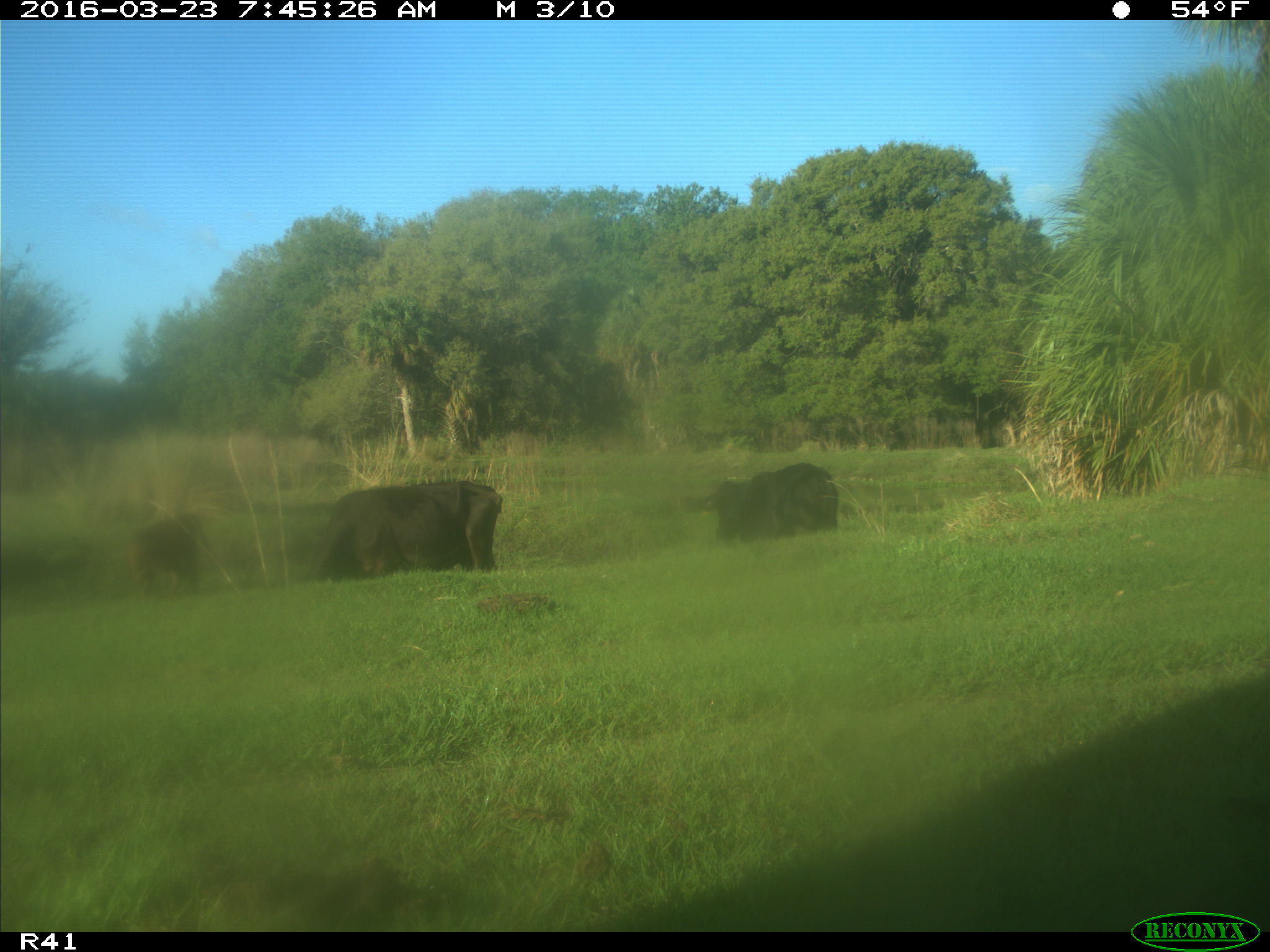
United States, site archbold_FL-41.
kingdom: Animalia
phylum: Chordata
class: Mammalia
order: Artiodactyla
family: Bovidae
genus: Bos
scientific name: Bos taurus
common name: domestic cow